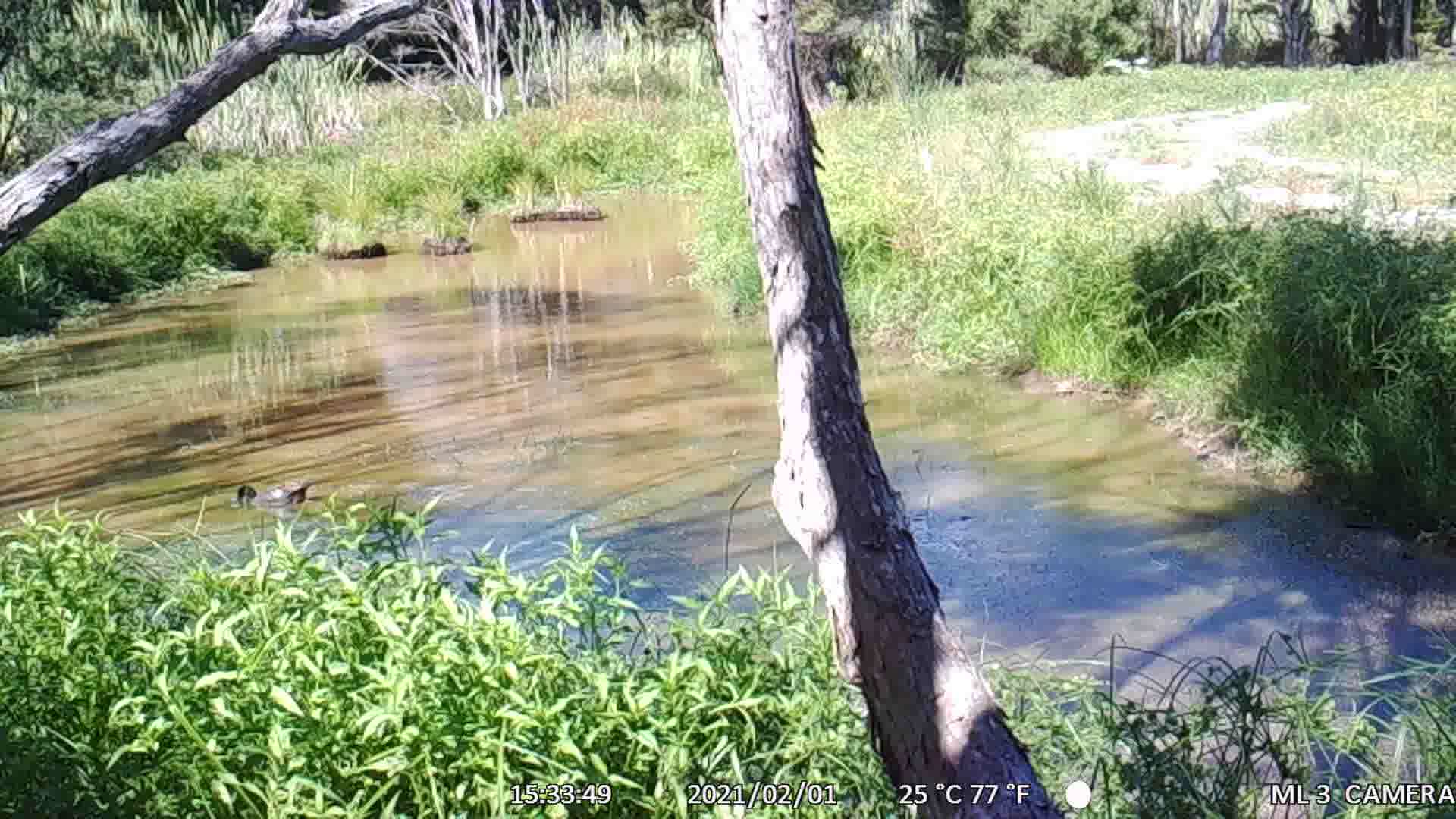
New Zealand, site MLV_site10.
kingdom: Animalia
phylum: Chordata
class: Aves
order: Anseriformes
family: Anatidae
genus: Tadorna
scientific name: Tadorna variegata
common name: paradise shelduck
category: paradise duck